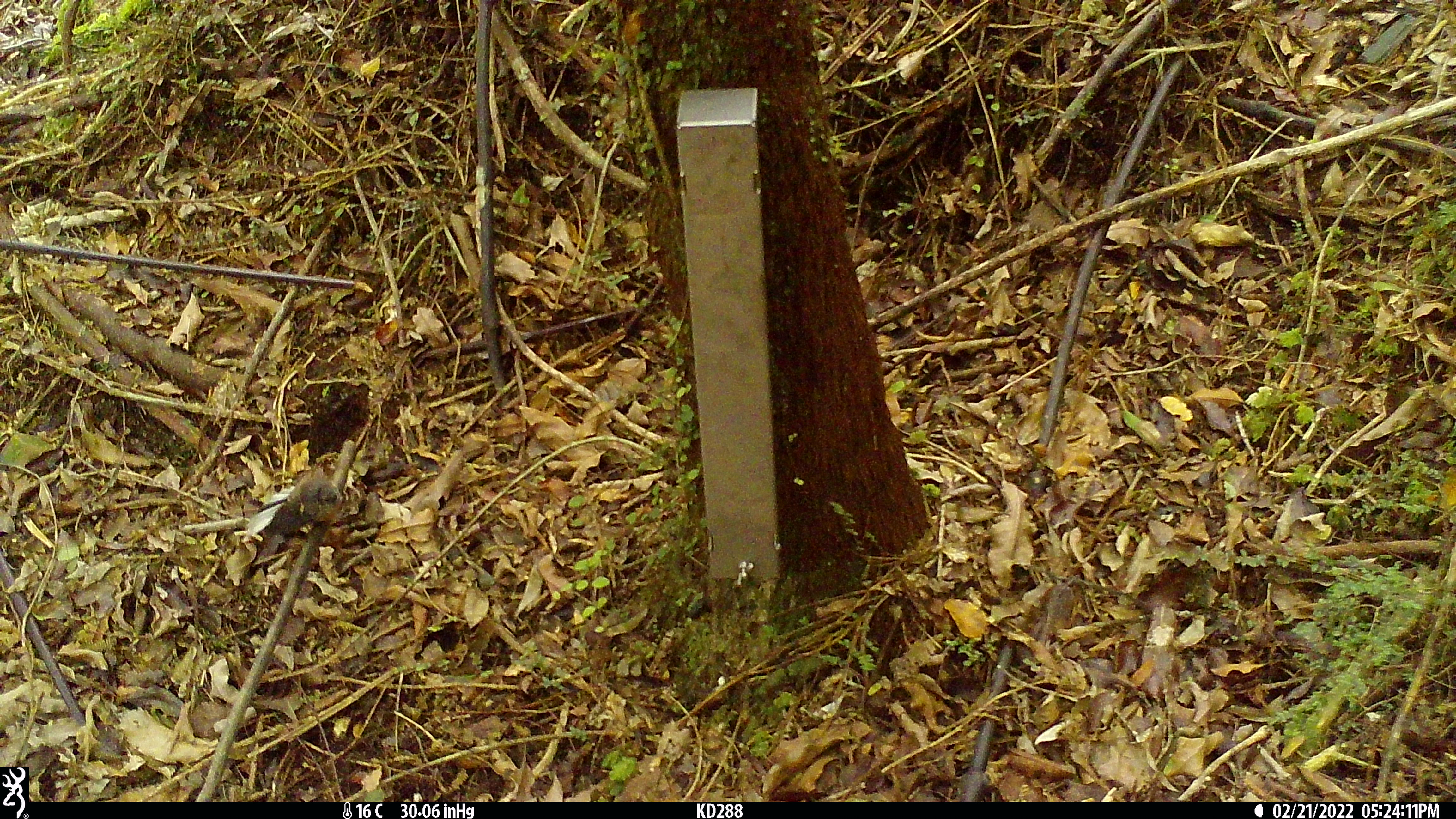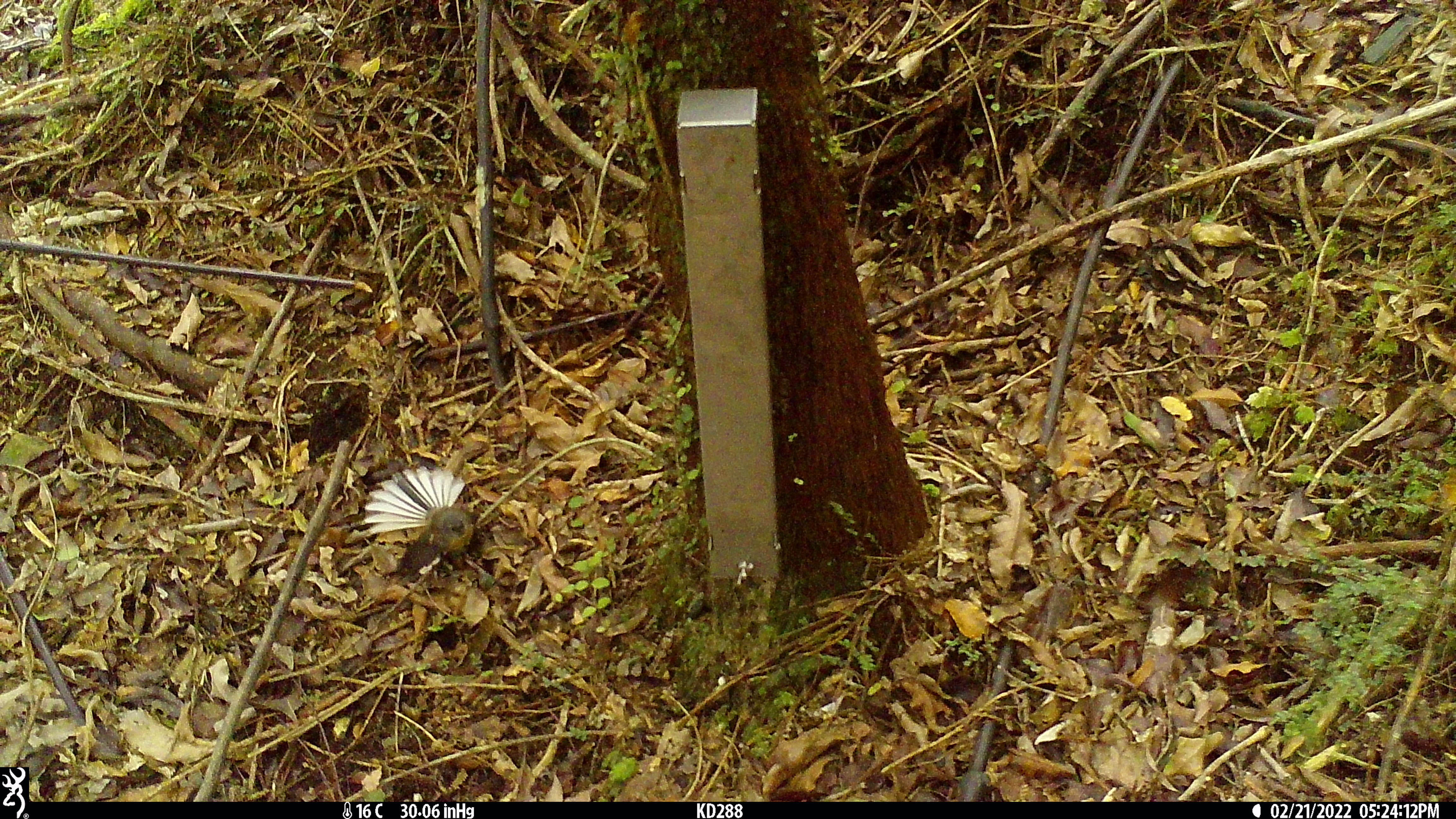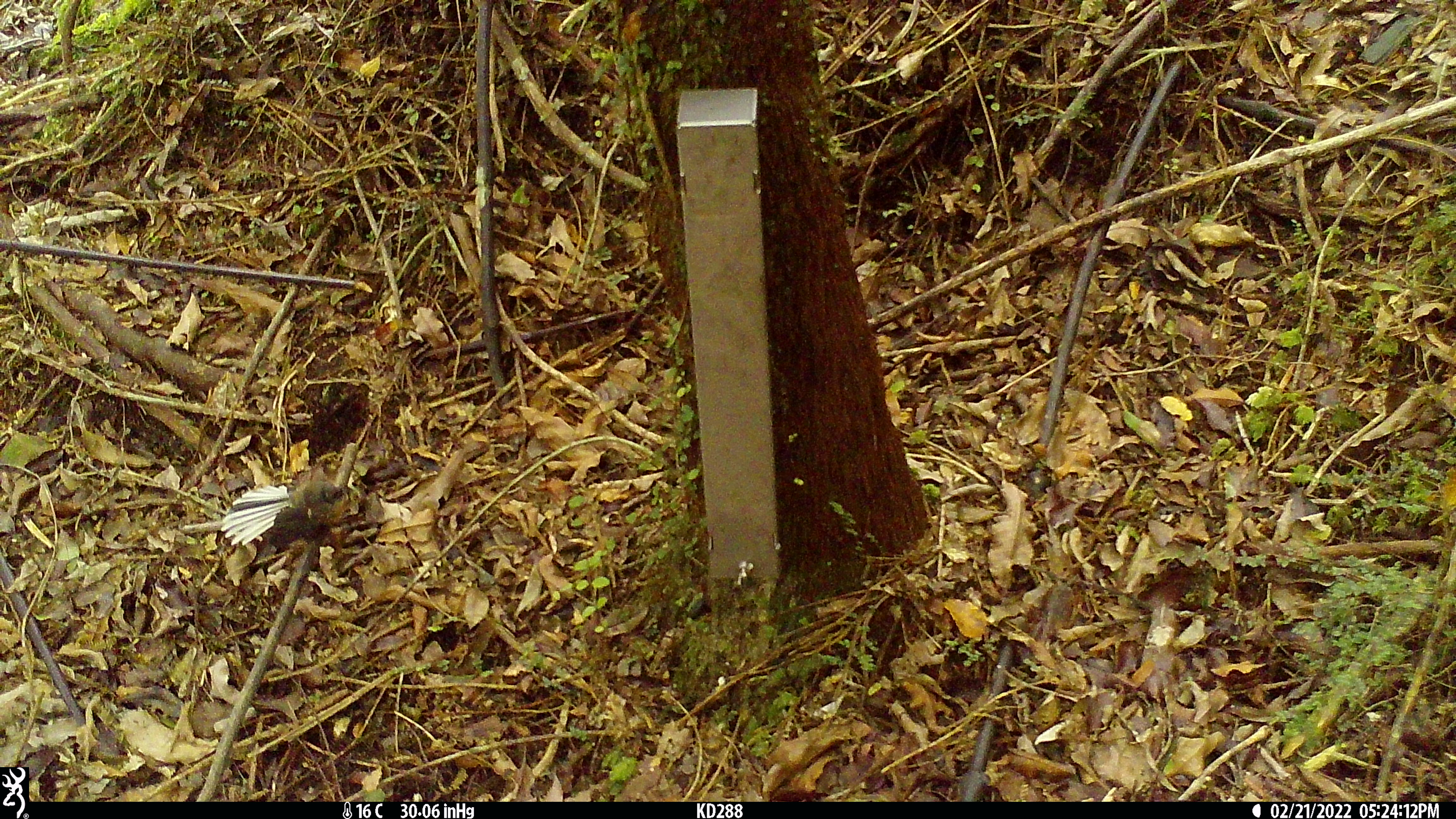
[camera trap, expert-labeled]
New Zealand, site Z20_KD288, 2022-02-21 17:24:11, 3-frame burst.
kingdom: Animalia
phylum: Chordata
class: Aves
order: Passeriformes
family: Rhipiduridae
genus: Rhipidura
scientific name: Rhipidura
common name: fantails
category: fantail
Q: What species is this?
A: Fantail (fantails) (Rhipidura).